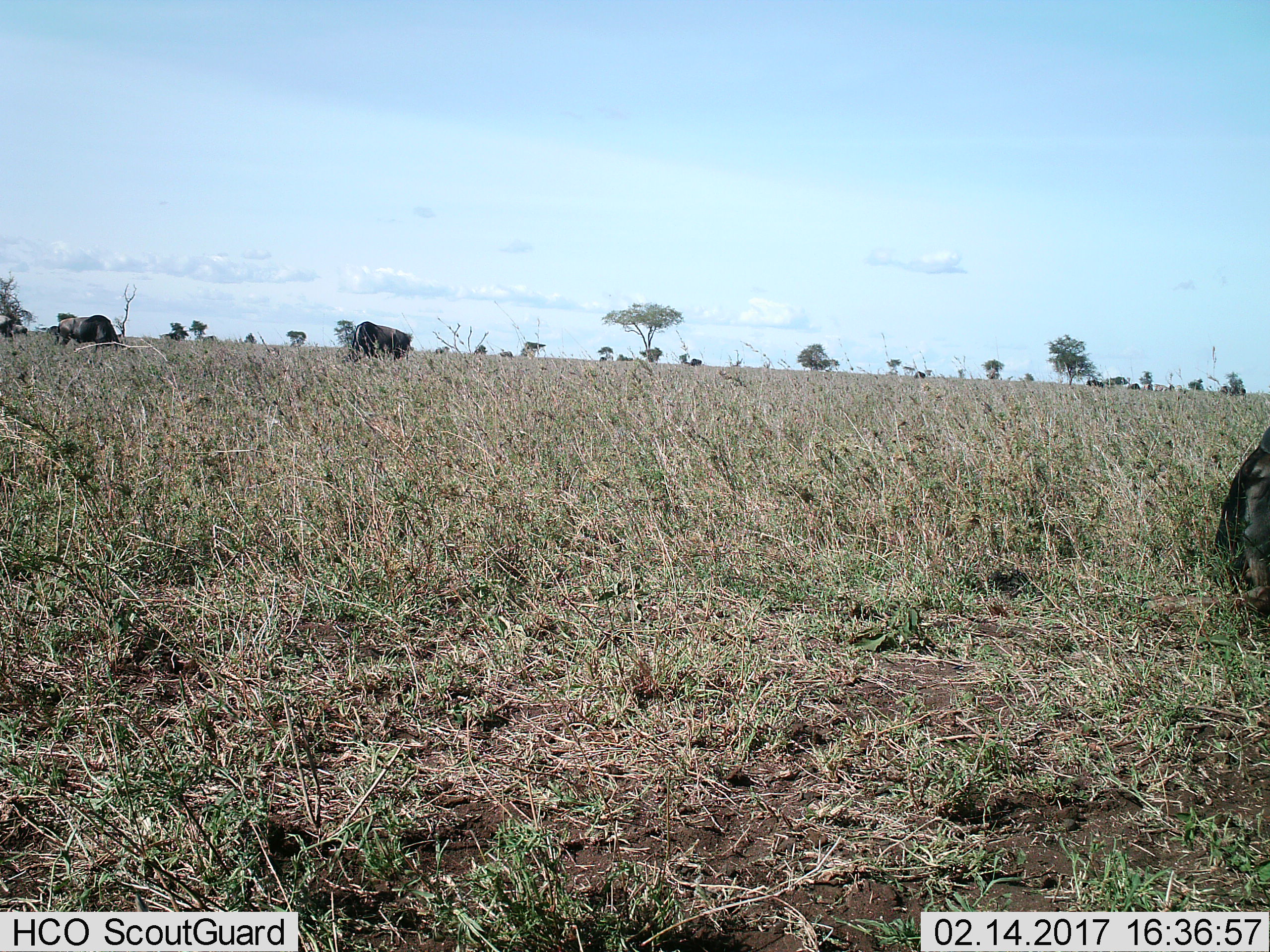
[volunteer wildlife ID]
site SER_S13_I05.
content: unidentified animal